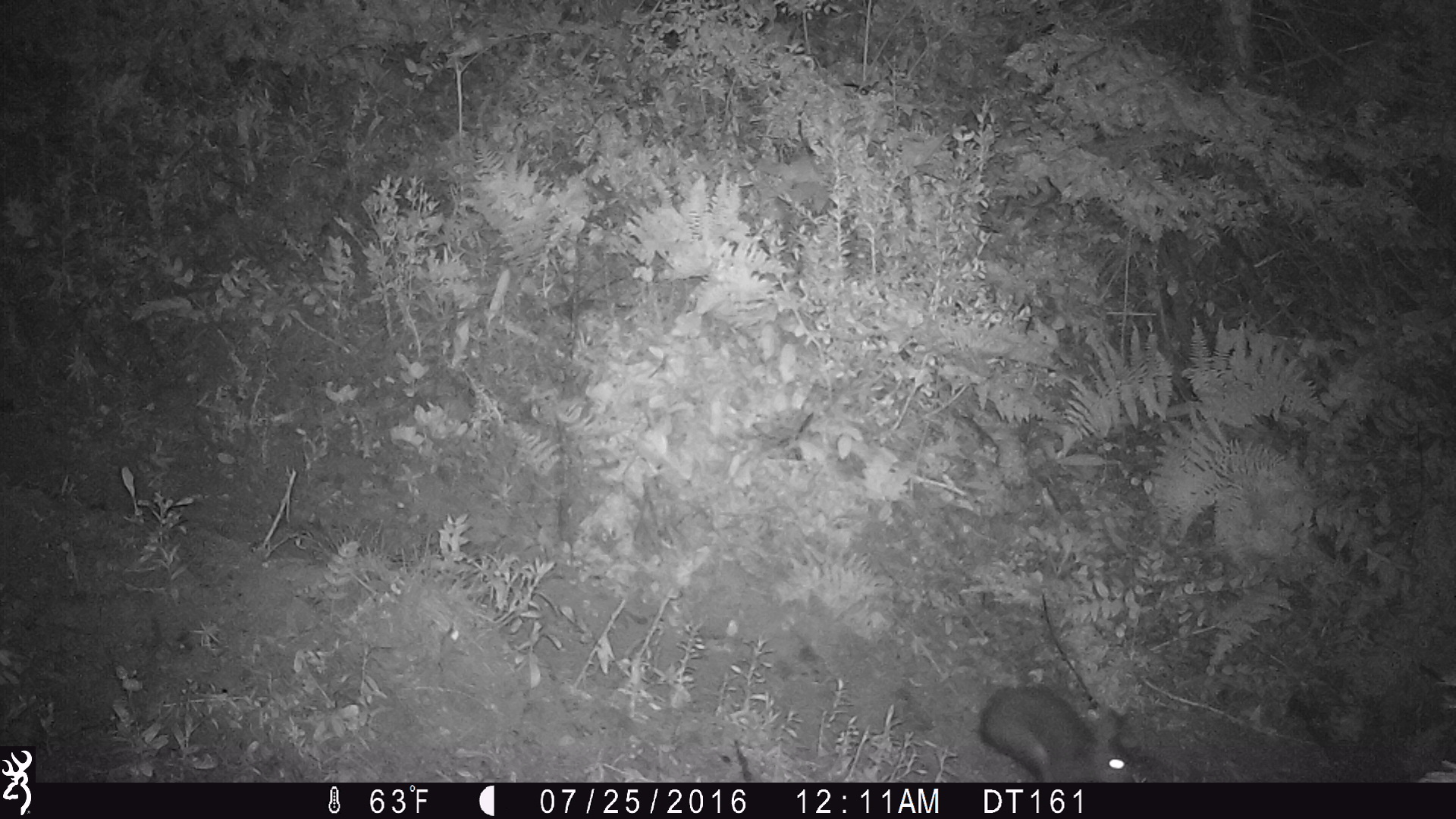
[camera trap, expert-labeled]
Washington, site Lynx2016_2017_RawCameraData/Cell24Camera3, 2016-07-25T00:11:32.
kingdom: Animalia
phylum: Chordata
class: Mammalia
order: Lagomorpha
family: Leporidae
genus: Lepus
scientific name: Lepus americanus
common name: snowshoe hare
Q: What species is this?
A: Lepus americanus (snowshoe hare).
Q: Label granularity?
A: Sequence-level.